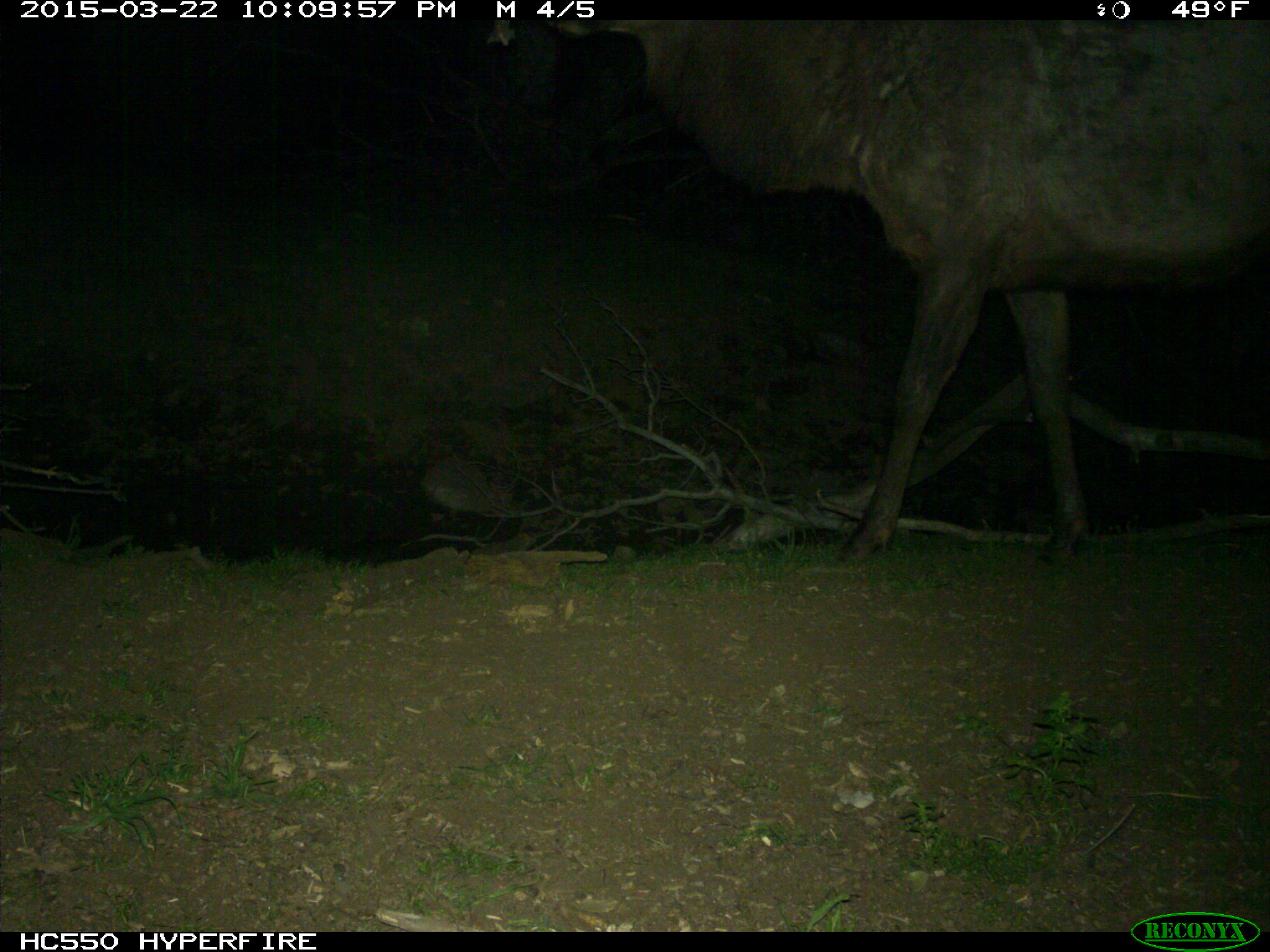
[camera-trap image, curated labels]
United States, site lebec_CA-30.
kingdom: Animalia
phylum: Chordata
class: Mammalia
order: Artiodactyla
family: Cervidae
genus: Cervus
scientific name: Cervus canadensis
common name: elk